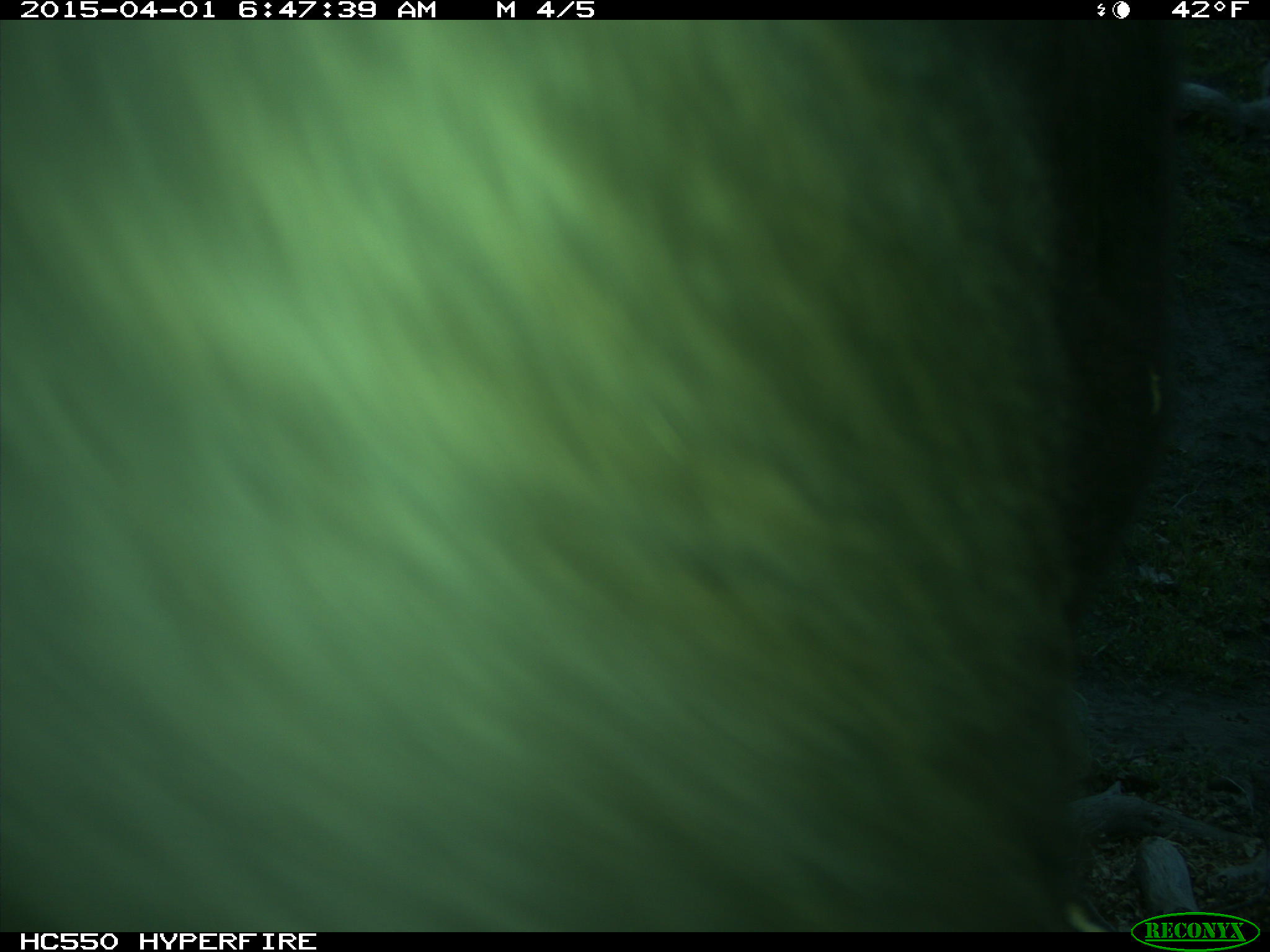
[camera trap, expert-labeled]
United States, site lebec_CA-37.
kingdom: Animalia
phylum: Chordata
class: Mammalia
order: Artiodactyla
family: Bovidae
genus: Bos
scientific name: Bos taurus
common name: domestic cow